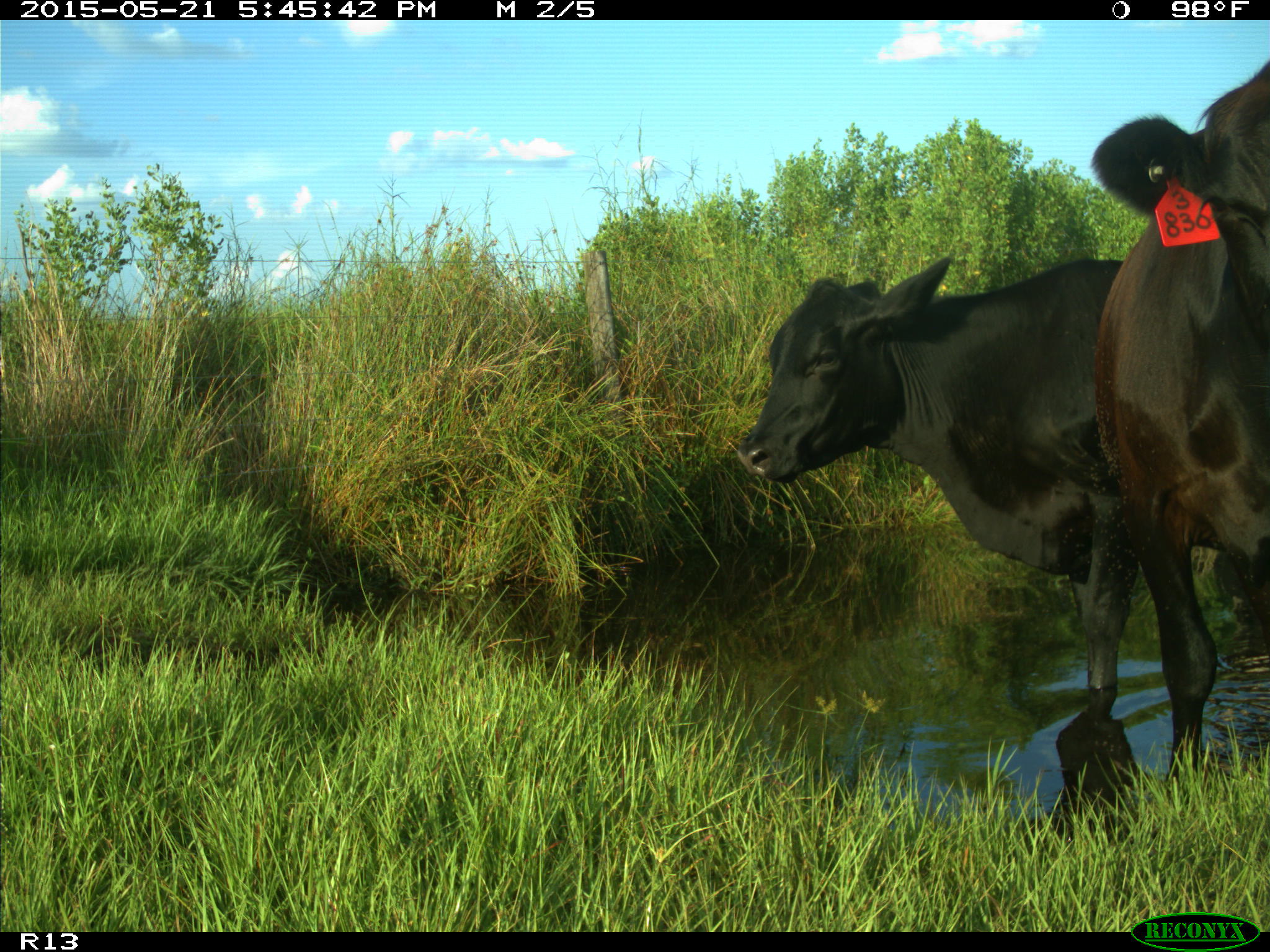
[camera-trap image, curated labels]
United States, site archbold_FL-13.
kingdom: Animalia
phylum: Chordata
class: Mammalia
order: Artiodactyla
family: Bovidae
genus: Bos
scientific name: Bos taurus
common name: domestic cow